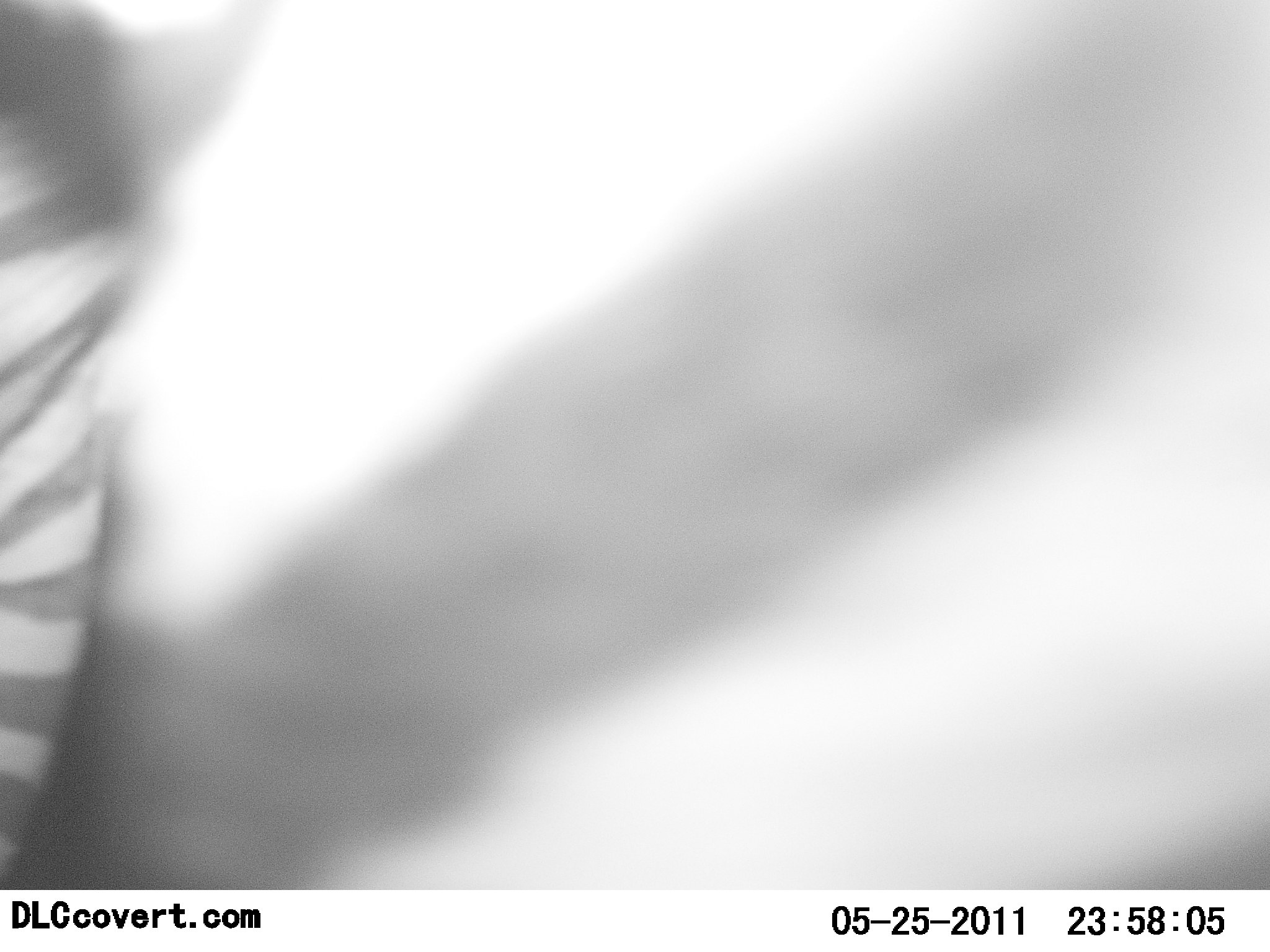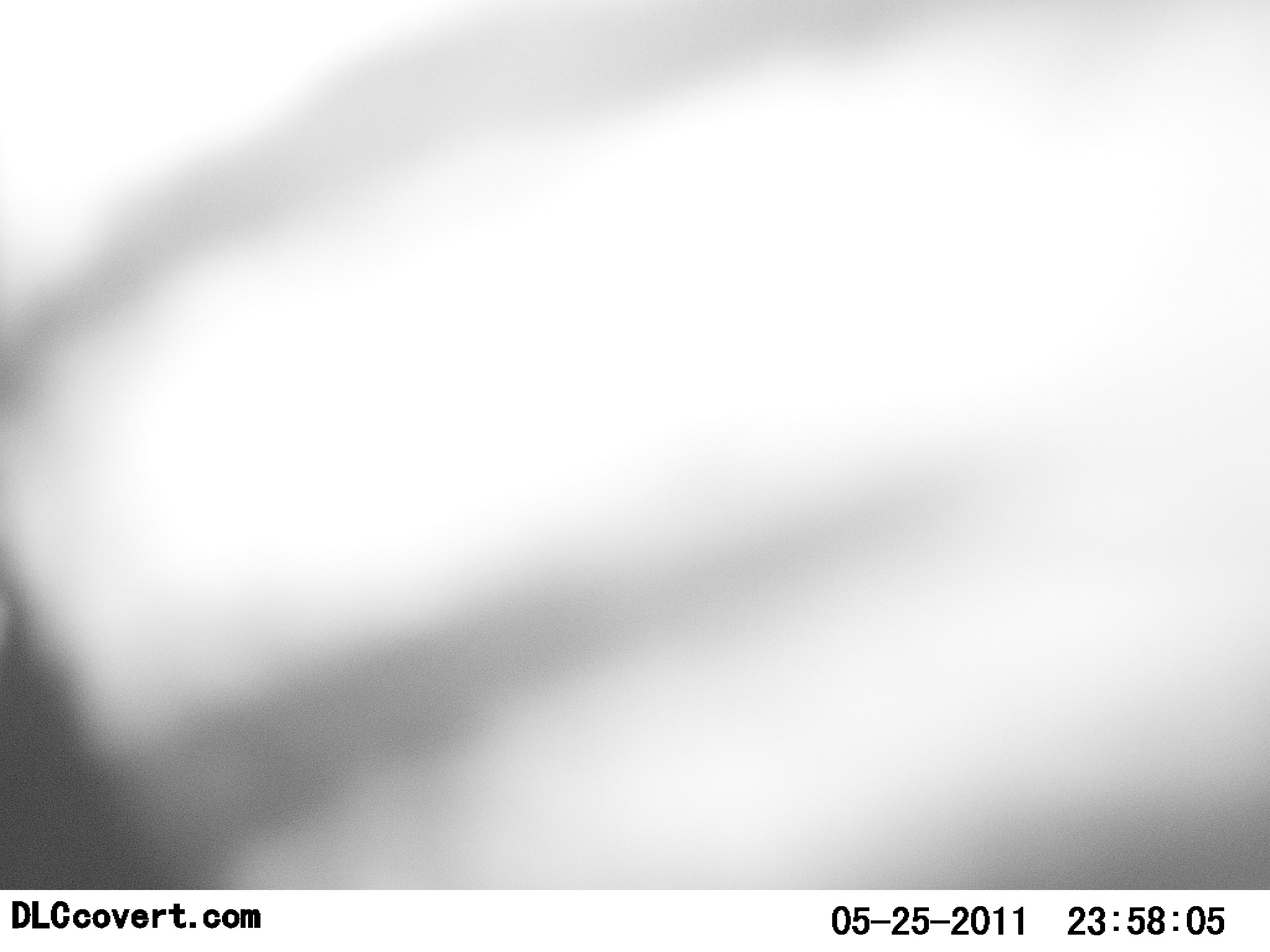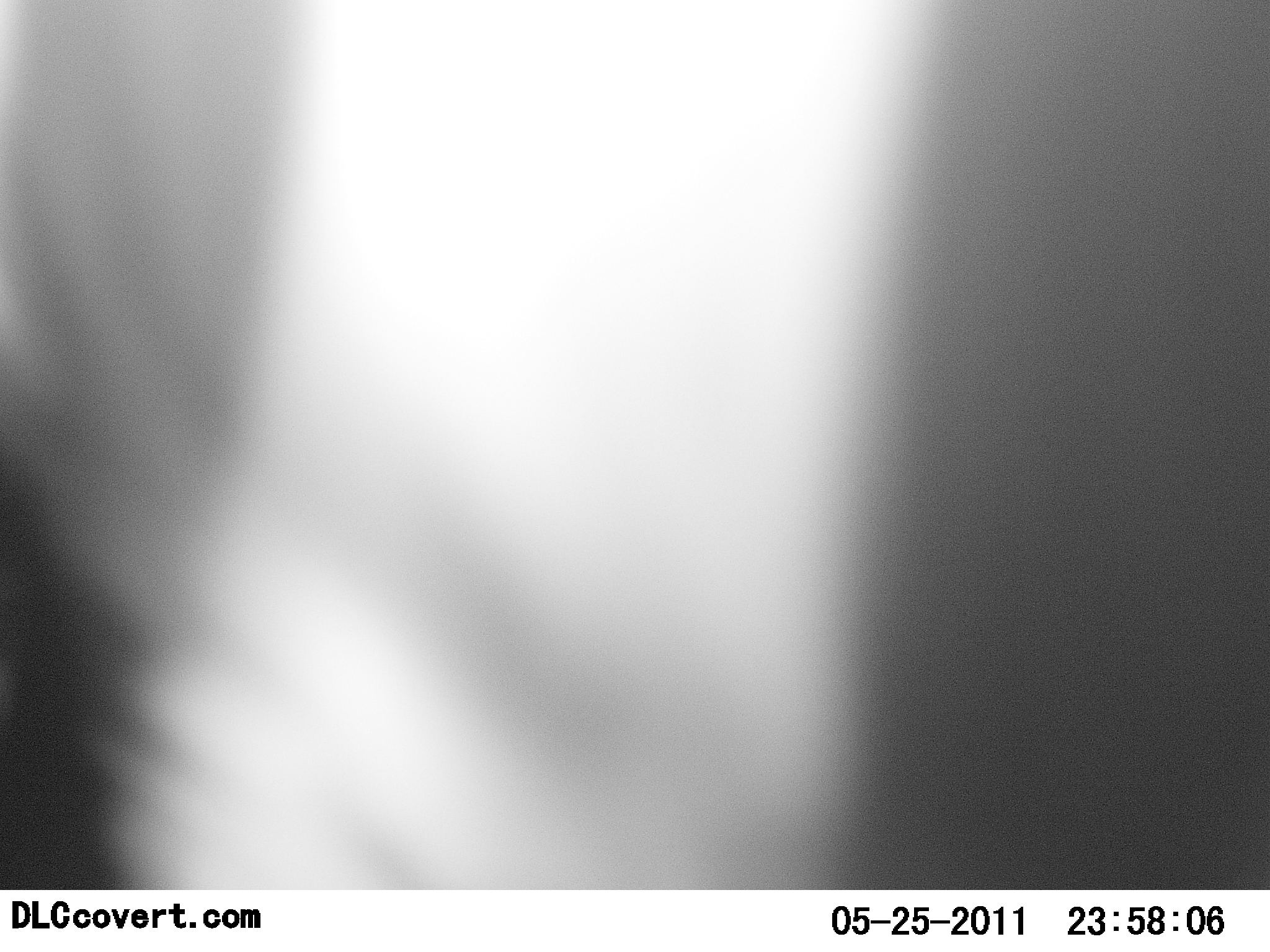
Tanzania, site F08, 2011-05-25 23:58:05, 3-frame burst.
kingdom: Animalia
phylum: Chordata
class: Mammalia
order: Perissodactyla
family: Equidae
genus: Equus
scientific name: Equus quagga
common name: plains zebra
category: zebra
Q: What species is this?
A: Zebra (plains zebra) (Equus quagga).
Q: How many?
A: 1.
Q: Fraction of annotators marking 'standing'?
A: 54%.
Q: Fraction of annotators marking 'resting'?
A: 0%.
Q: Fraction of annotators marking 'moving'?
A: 46%.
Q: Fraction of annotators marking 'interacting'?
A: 0%.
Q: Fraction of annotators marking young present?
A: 0%.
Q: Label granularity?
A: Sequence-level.